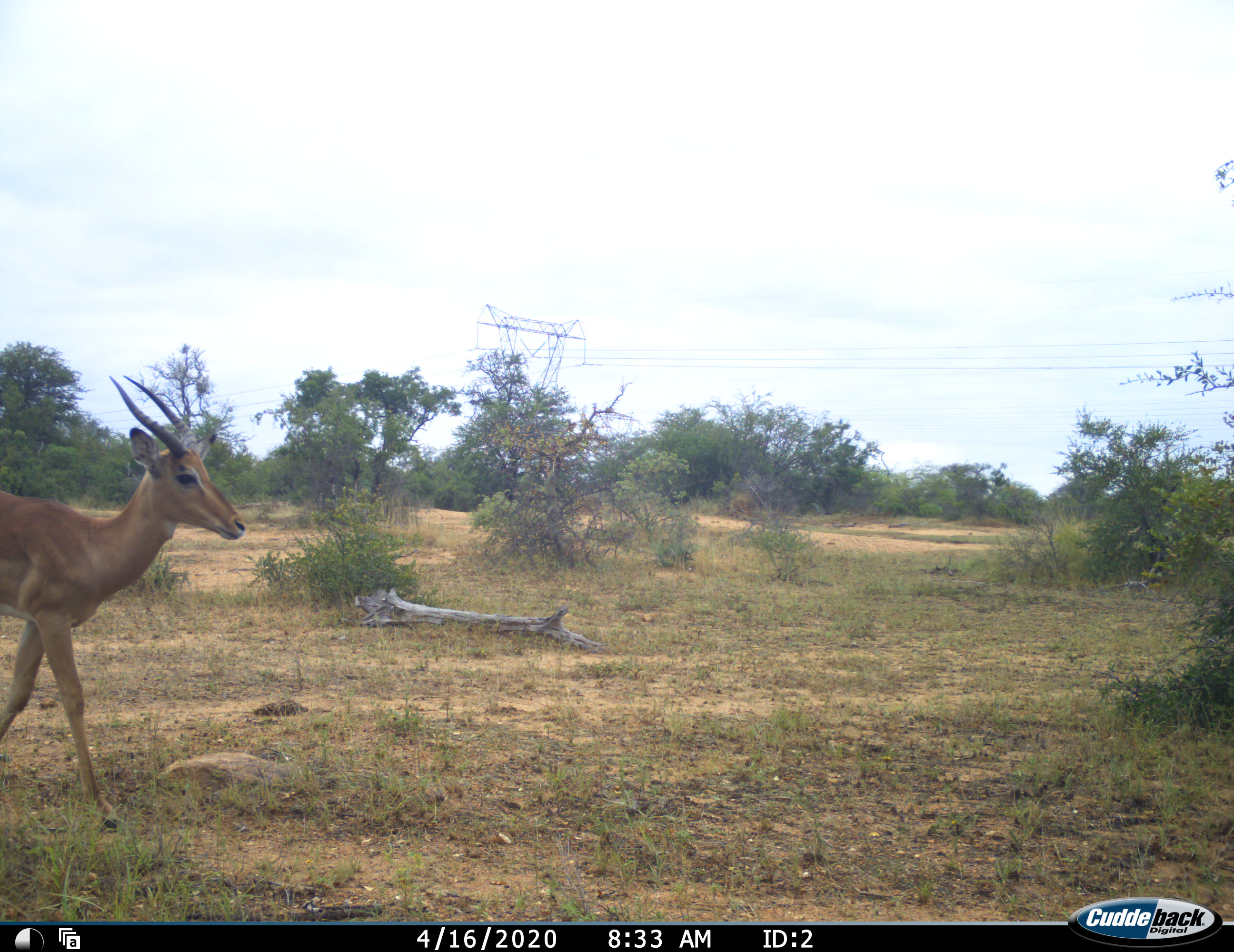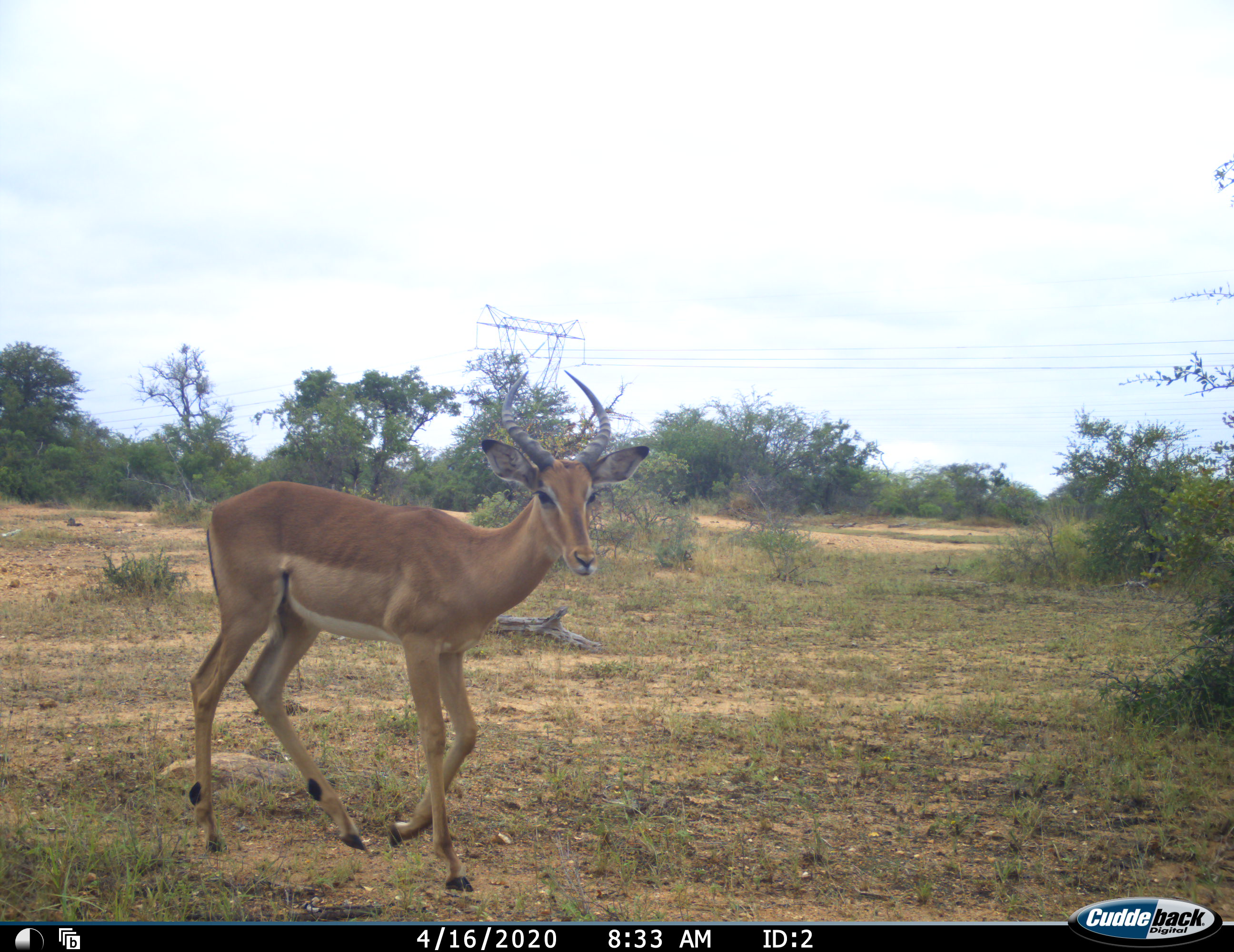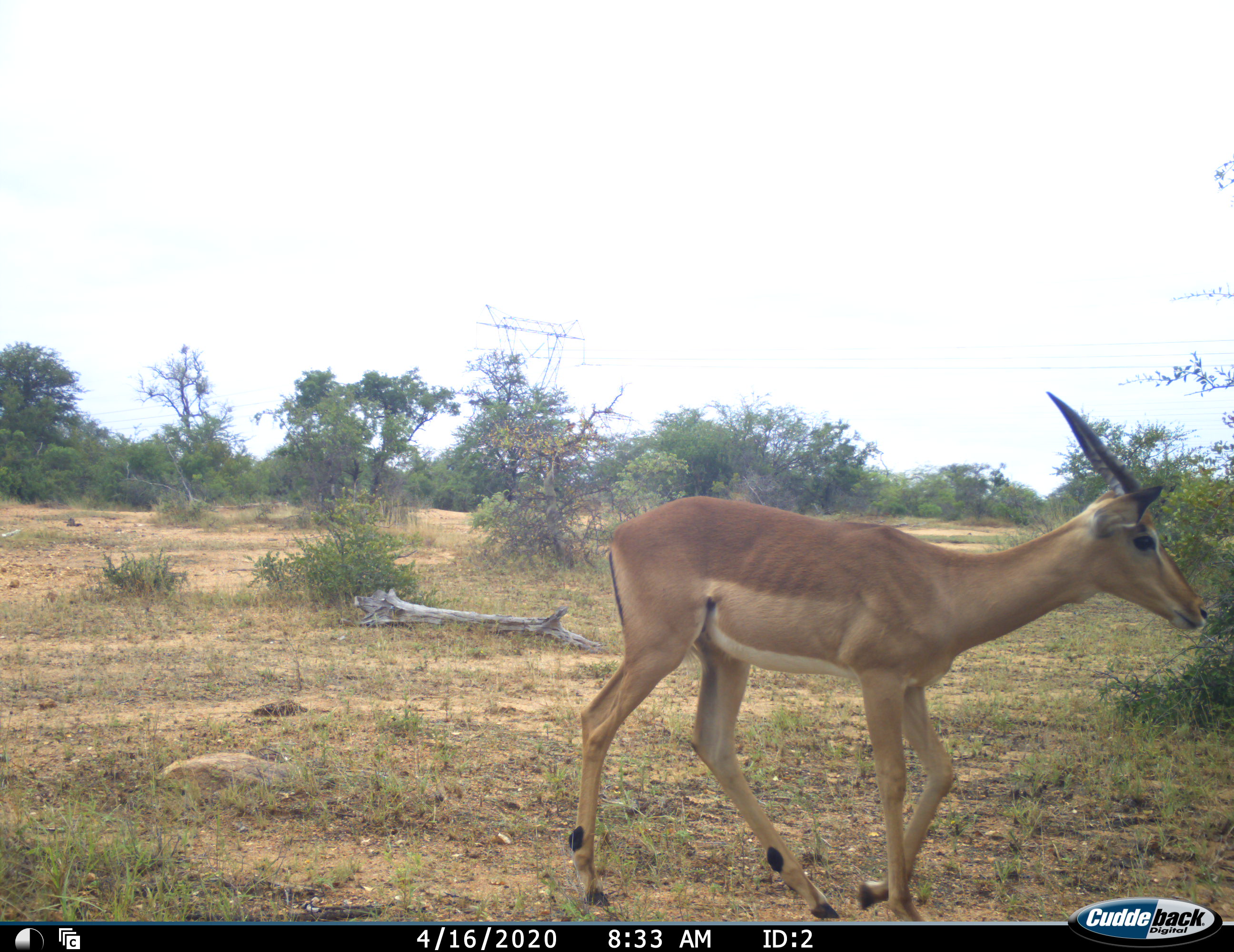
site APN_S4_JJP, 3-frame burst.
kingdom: Animalia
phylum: Chordata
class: Mammalia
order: Artiodactyla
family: Bovidae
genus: Aepyceros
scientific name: Aepyceros melampus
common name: impala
Impala (Aepyceros melampus), count 1. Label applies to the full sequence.